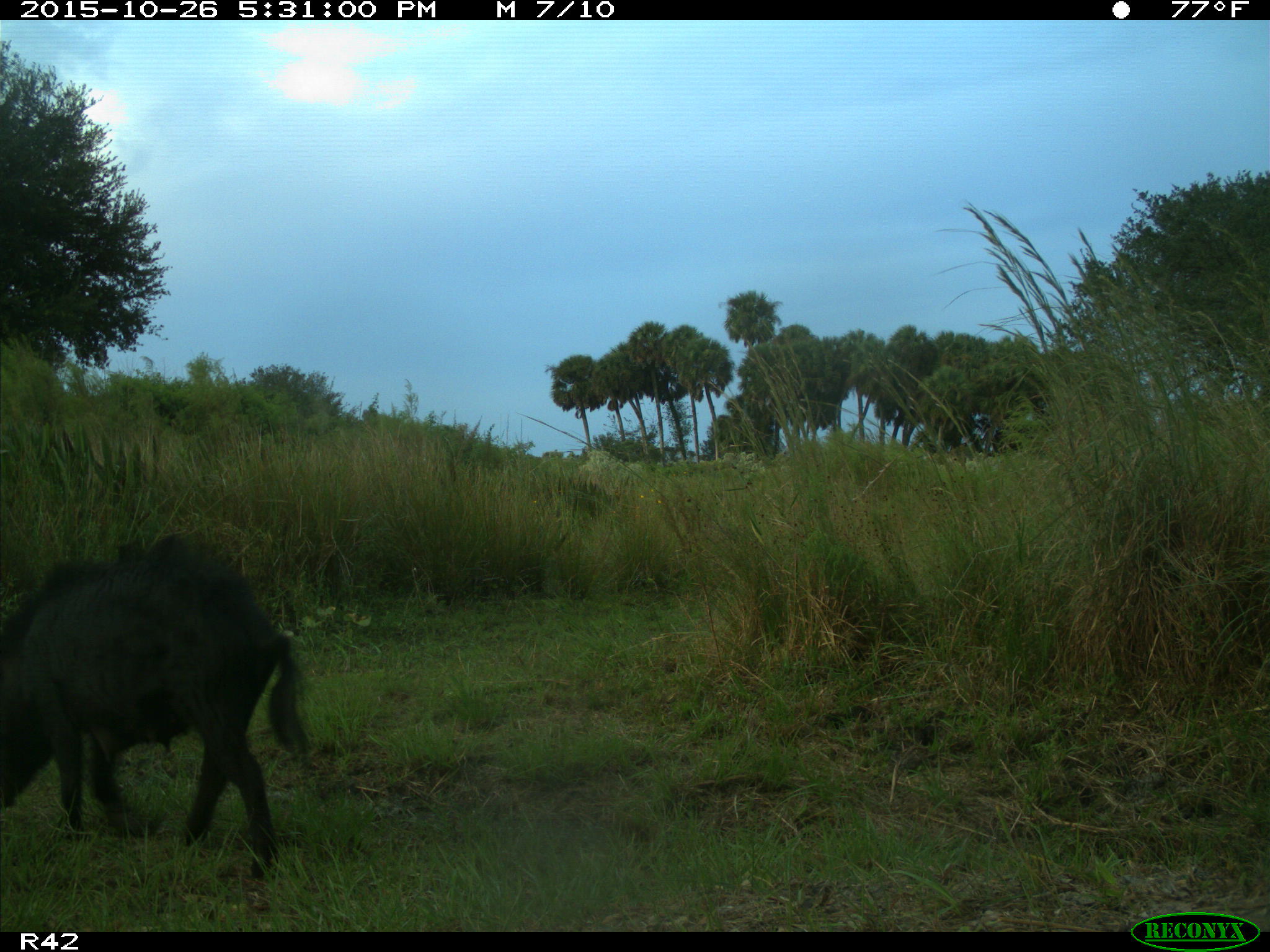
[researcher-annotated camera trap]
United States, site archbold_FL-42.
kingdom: Animalia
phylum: Chordata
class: Mammalia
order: Artiodactyla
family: Suidae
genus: Sus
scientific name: Sus scrofa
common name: wild boar